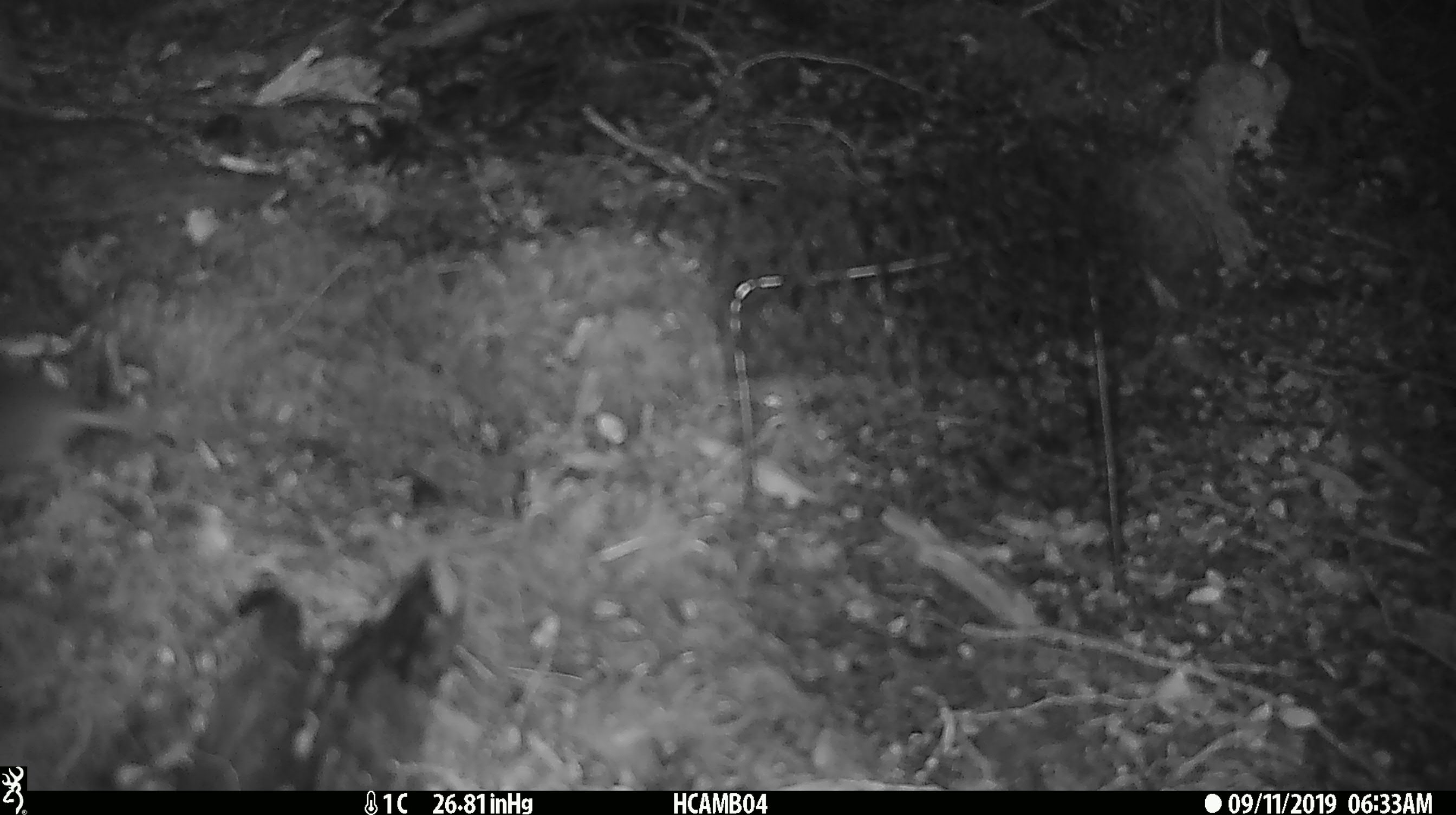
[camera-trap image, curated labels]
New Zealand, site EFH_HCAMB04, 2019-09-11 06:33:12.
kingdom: Animalia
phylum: Chordata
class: Mammalia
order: Rodentia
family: Muridae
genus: Mus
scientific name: Mus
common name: mouse